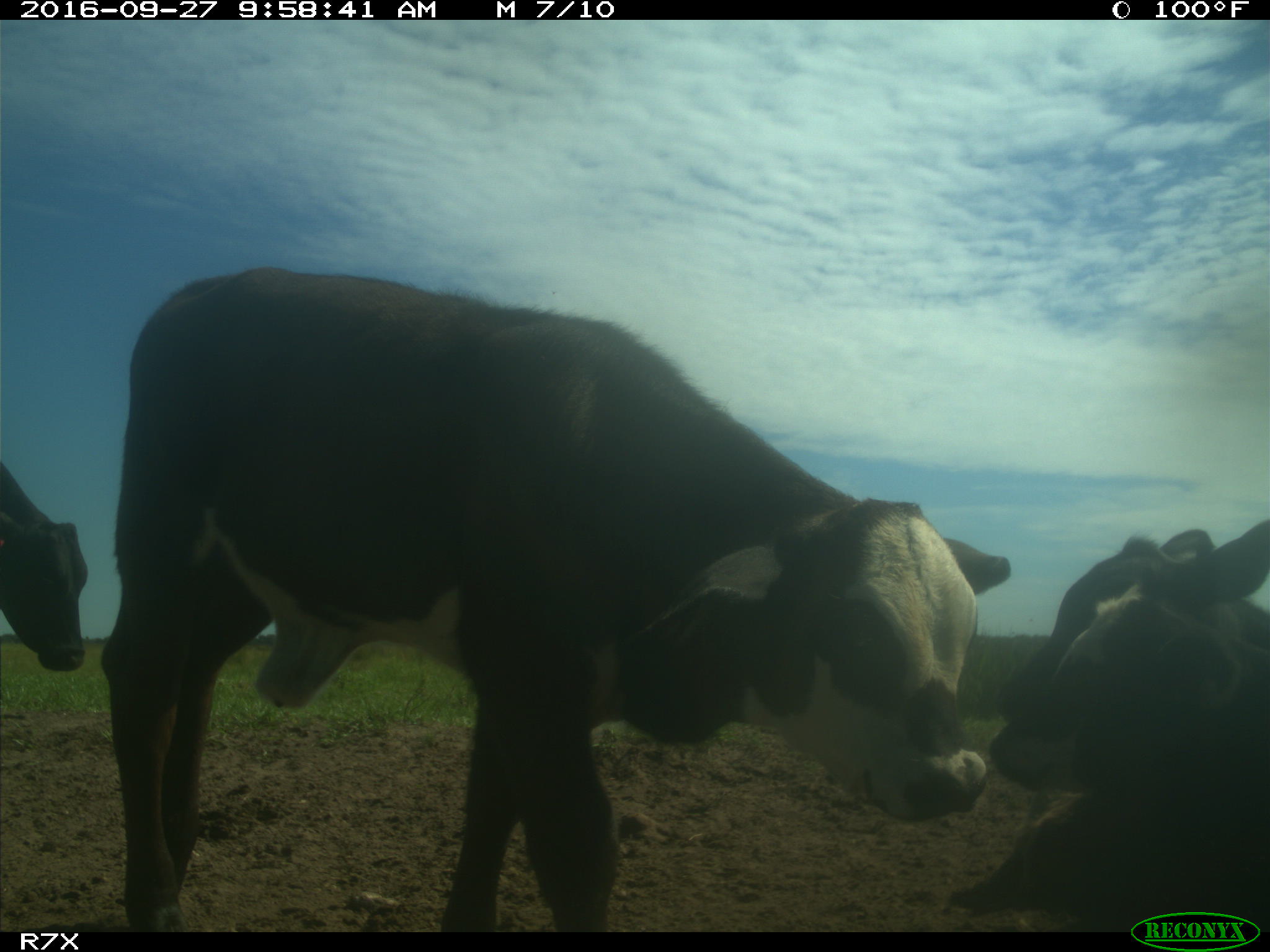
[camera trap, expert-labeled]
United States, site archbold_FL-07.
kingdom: Animalia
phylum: Chordata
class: Mammalia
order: Artiodactyla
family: Bovidae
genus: Bos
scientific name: Bos taurus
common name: domestic cow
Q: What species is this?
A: Bos taurus (domestic cow).